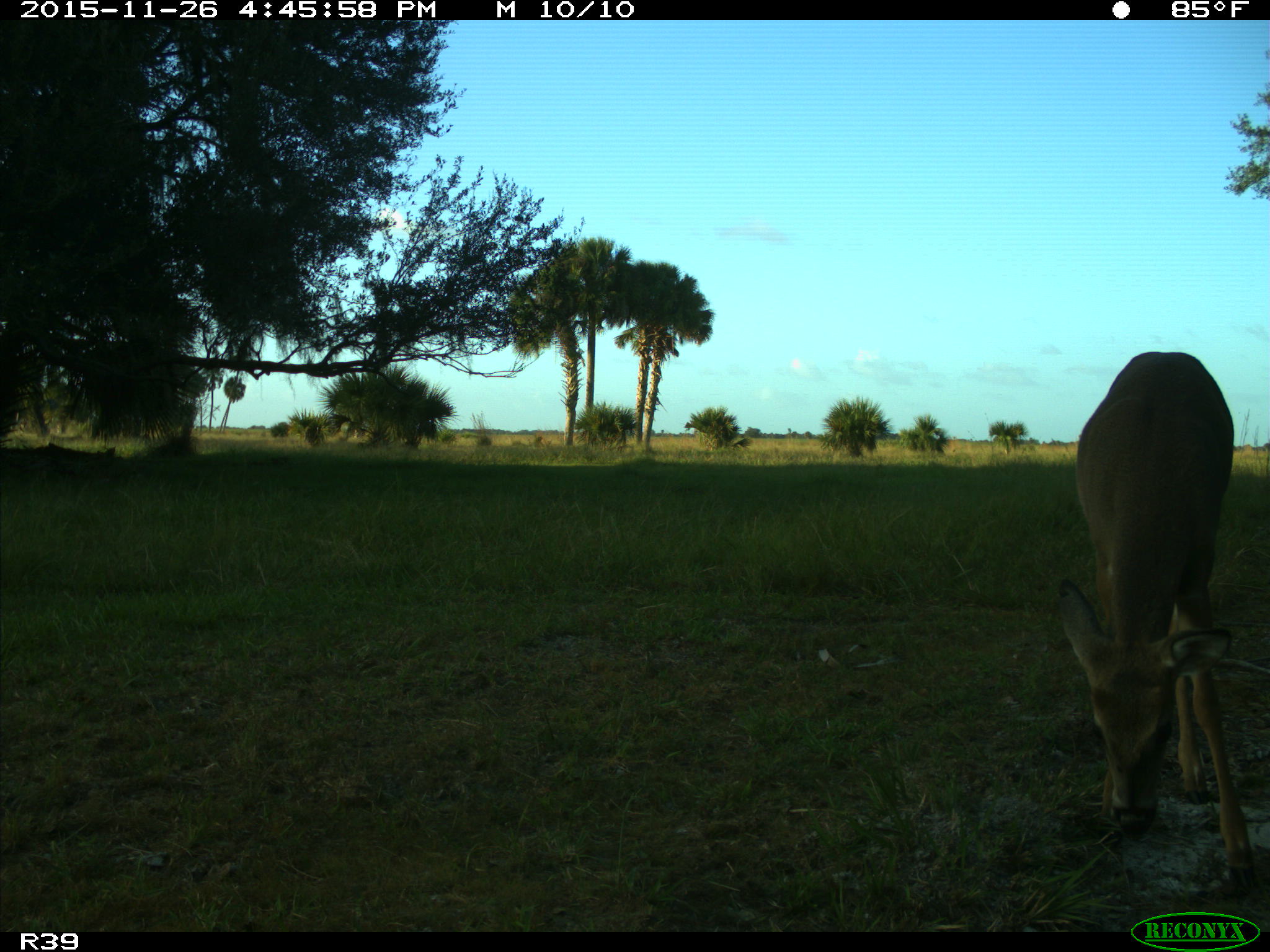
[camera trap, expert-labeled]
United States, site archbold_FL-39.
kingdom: Animalia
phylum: Chordata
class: Mammalia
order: Artiodactyla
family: Cervidae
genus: Odocoileus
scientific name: Odocoileus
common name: deer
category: unidentified deer